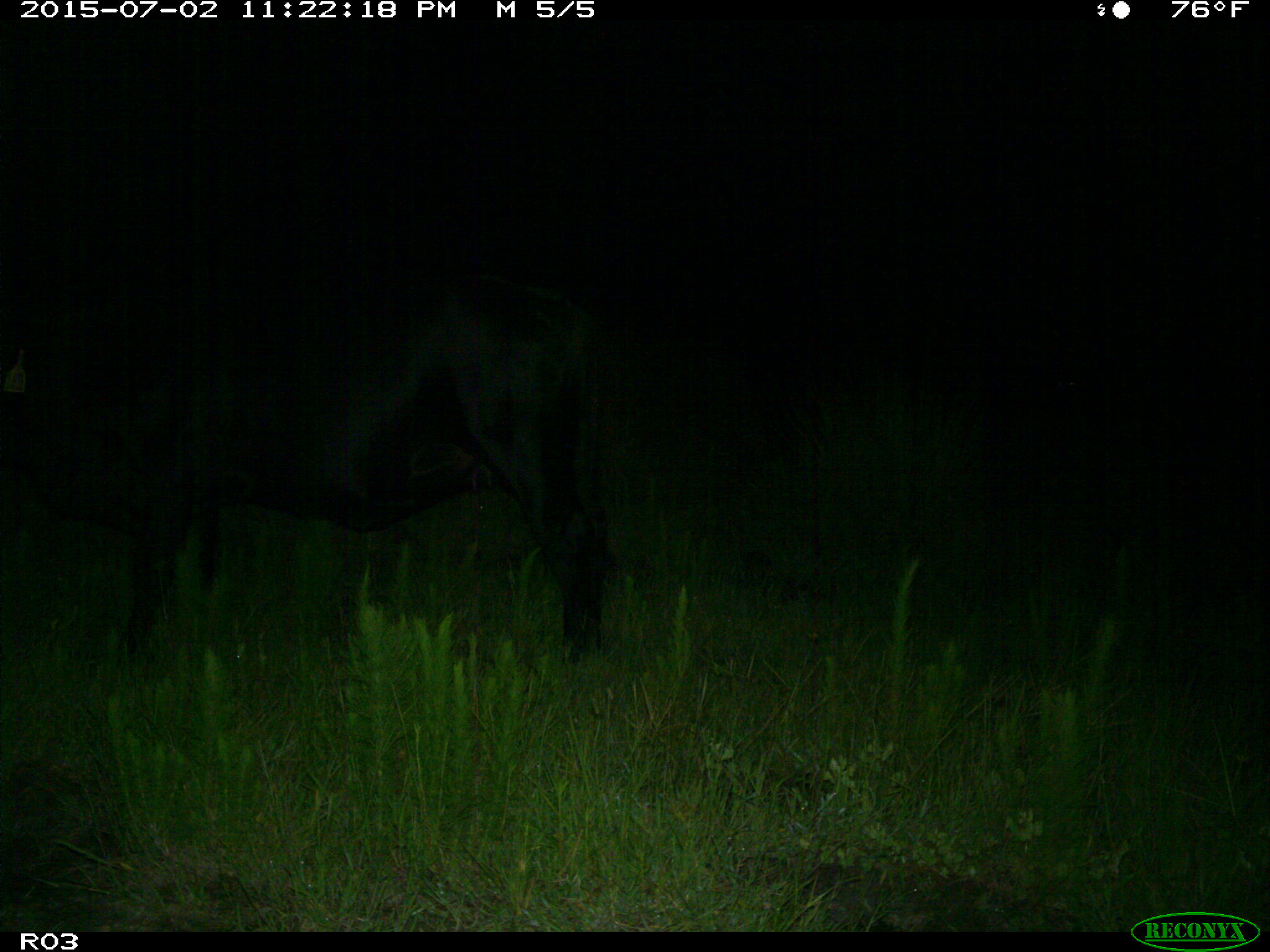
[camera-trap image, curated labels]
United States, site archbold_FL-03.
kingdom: Animalia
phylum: Chordata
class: Mammalia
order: Artiodactyla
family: Bovidae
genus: Bos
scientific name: Bos taurus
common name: domestic cow